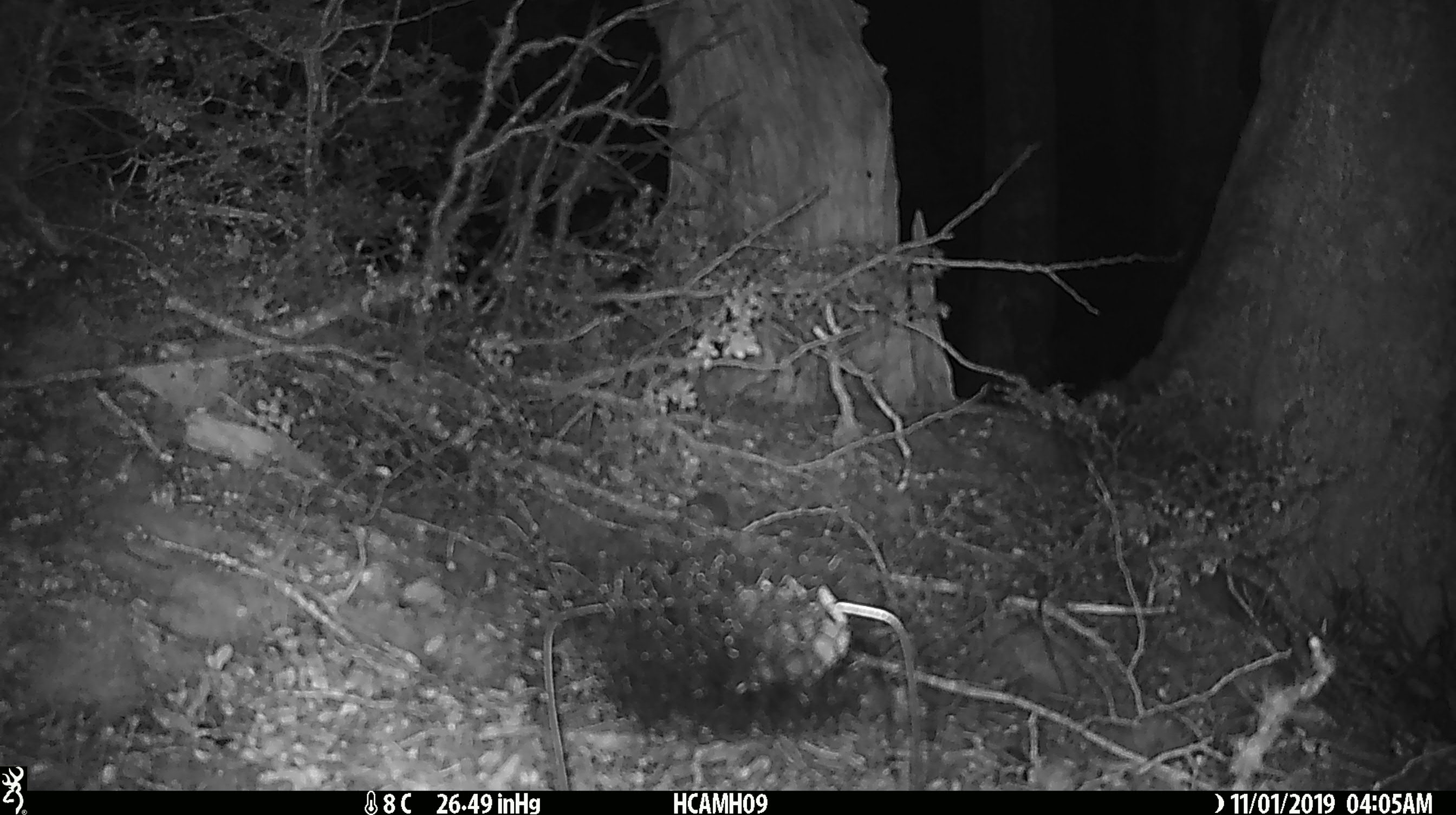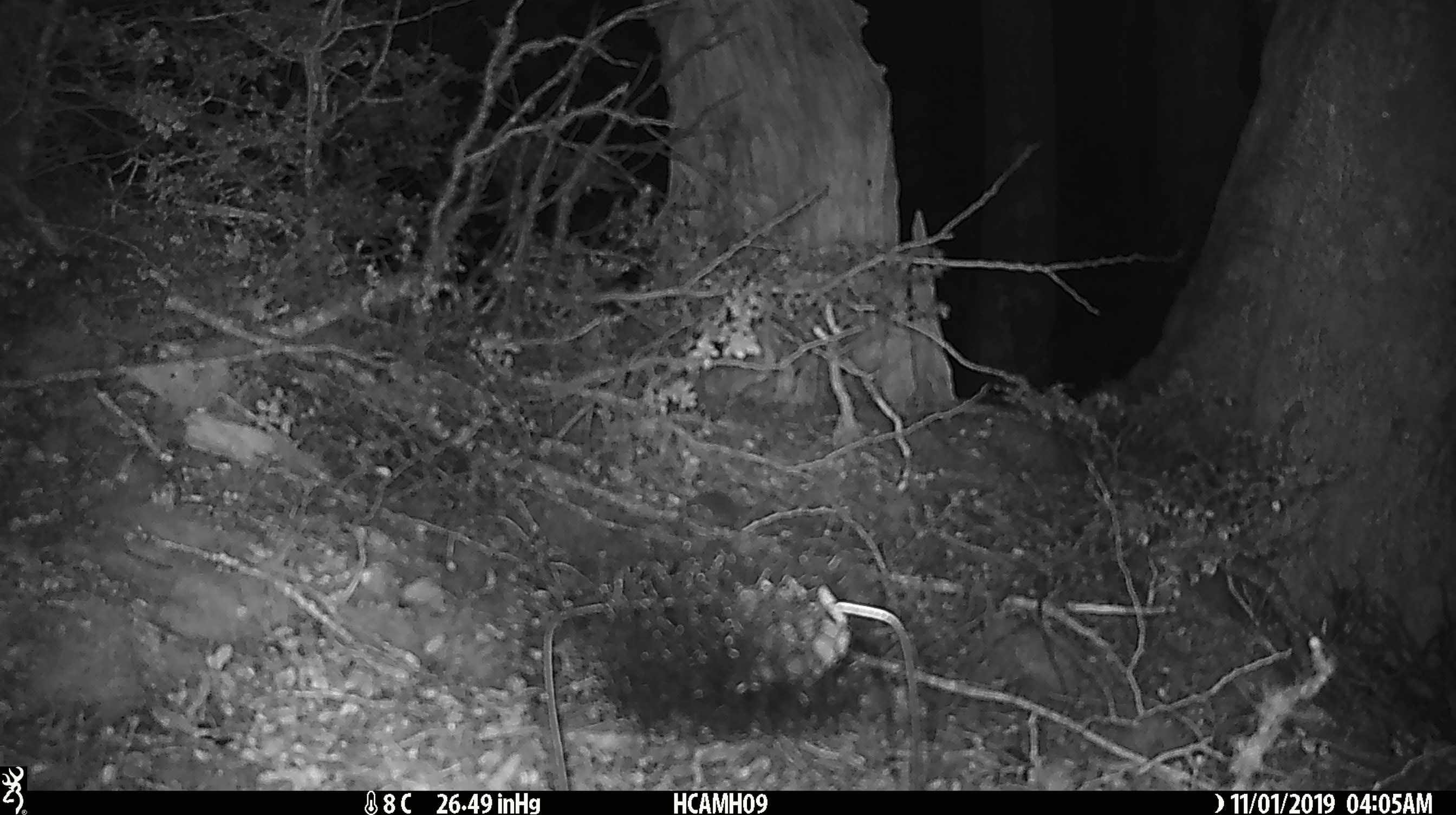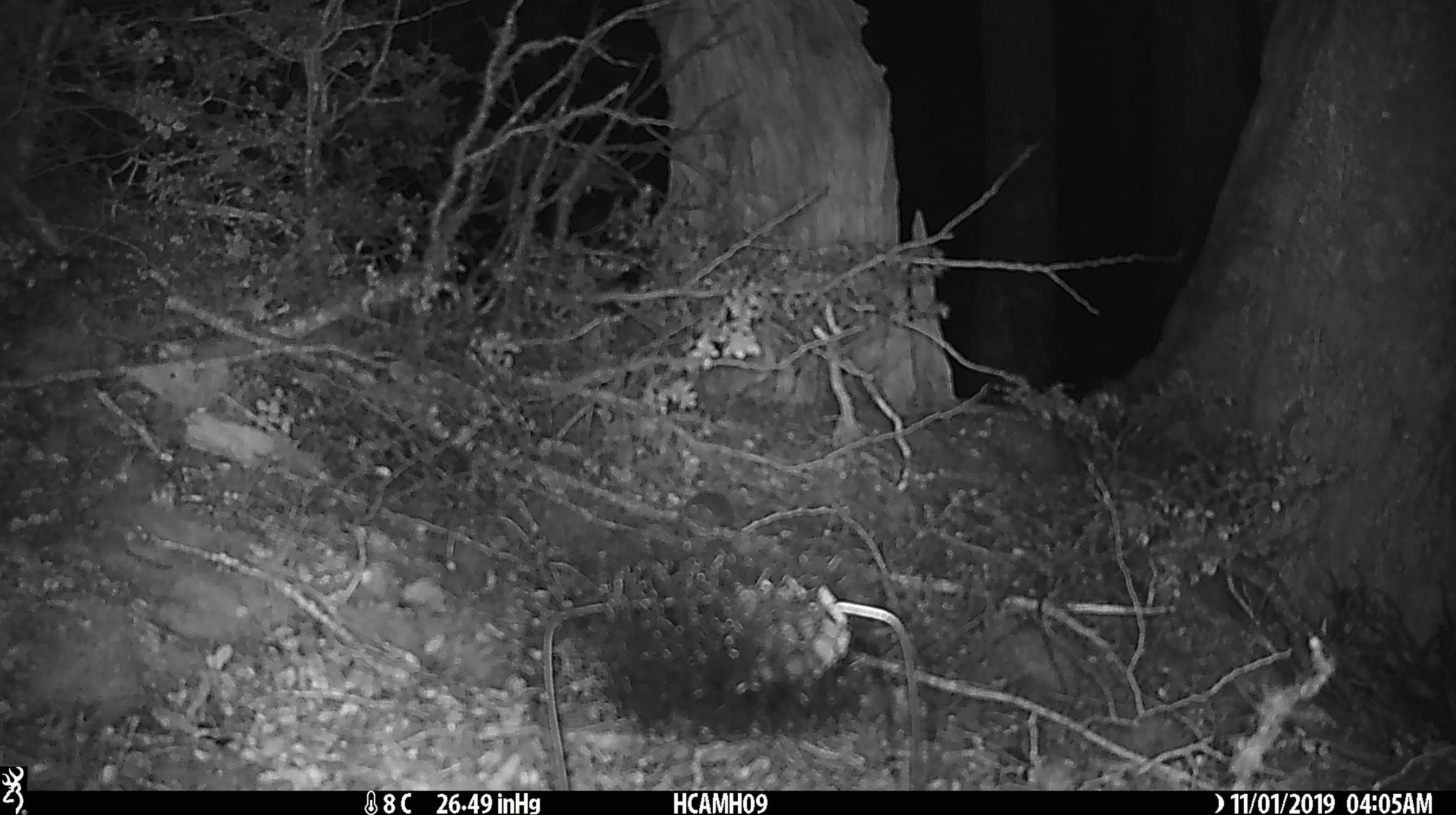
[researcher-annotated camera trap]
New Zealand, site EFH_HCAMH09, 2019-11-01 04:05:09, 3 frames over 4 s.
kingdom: Animalia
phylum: Chordata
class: Mammalia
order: Rodentia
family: Muridae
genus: Mus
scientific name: Mus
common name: mouse